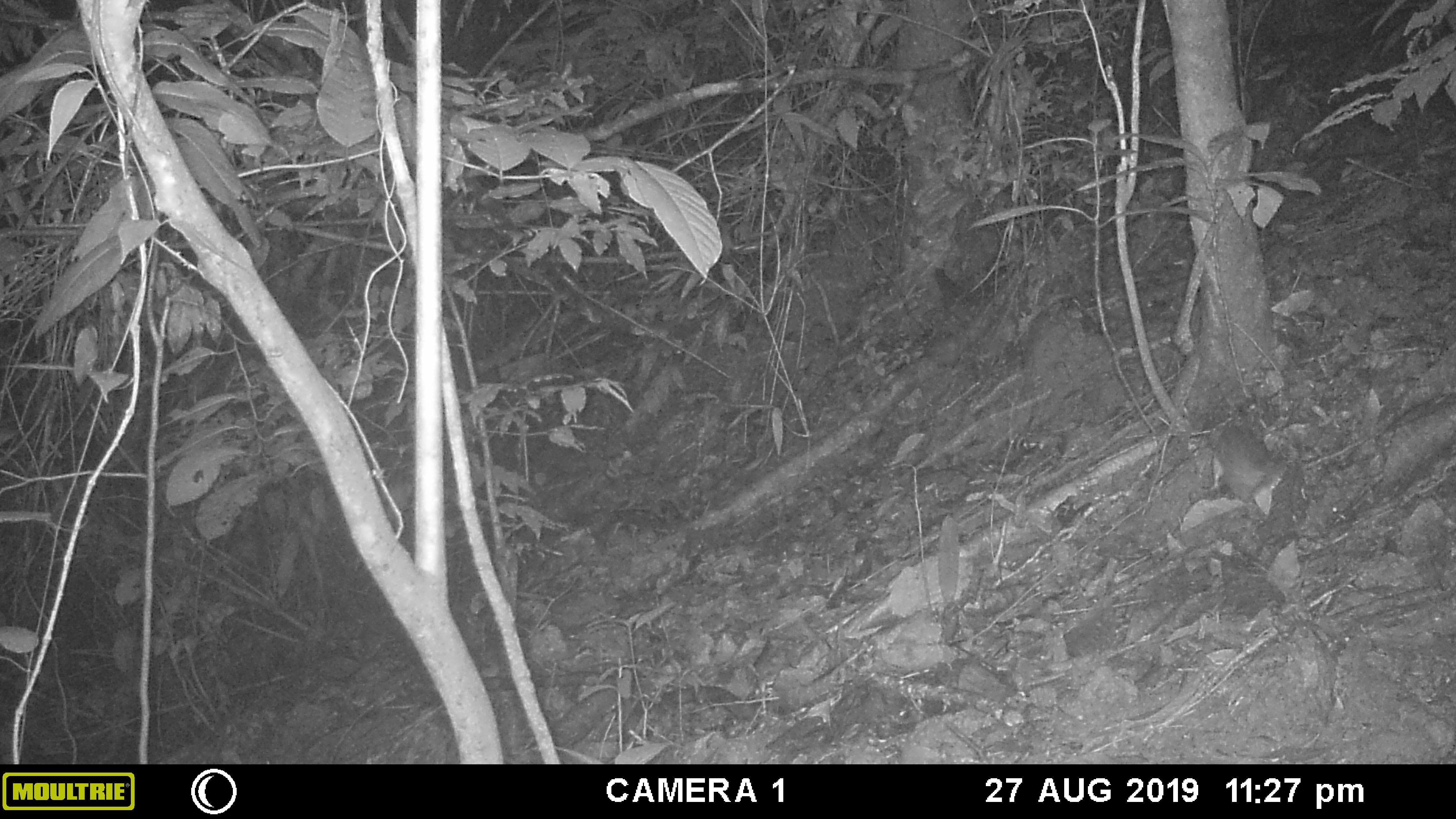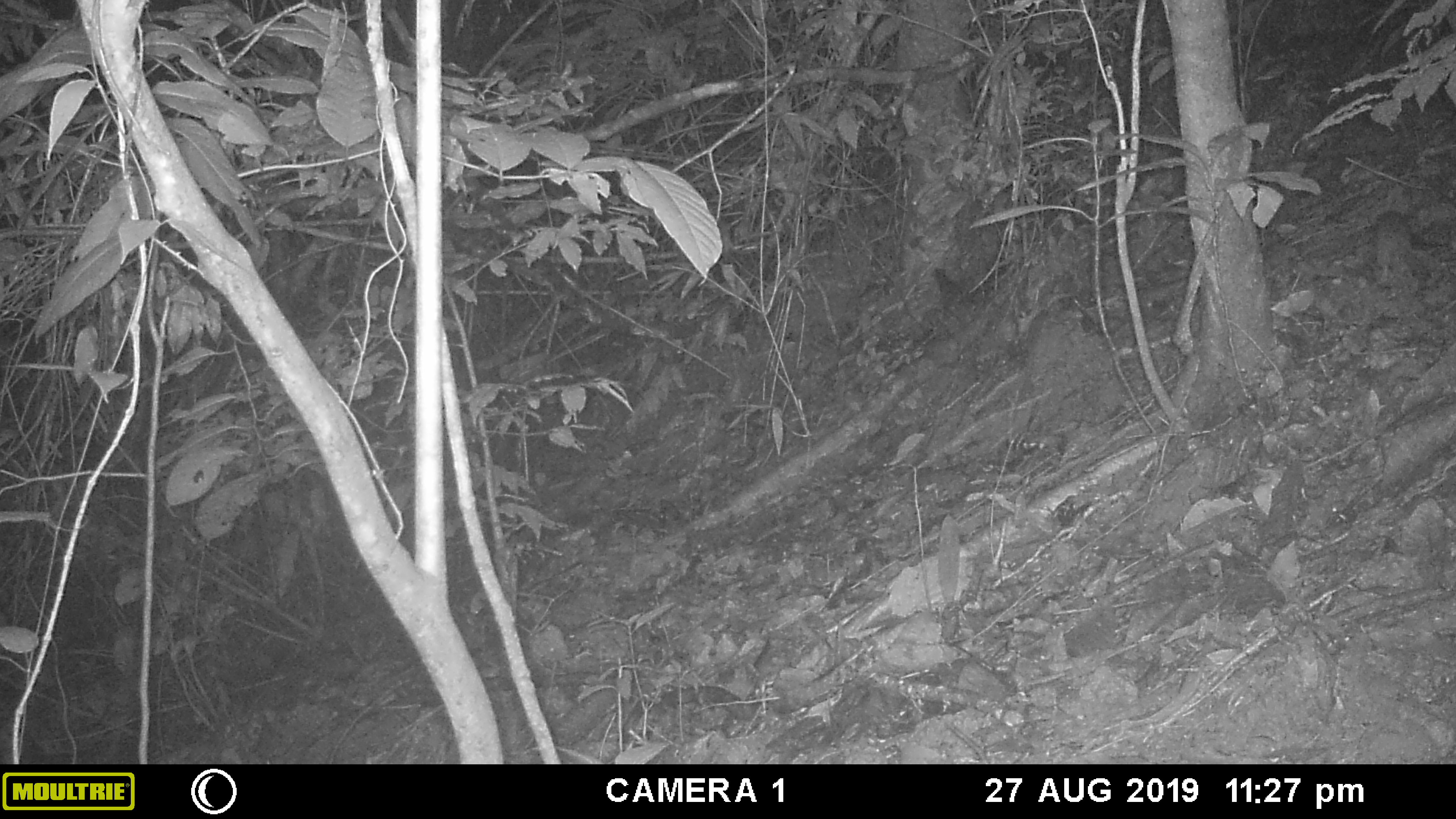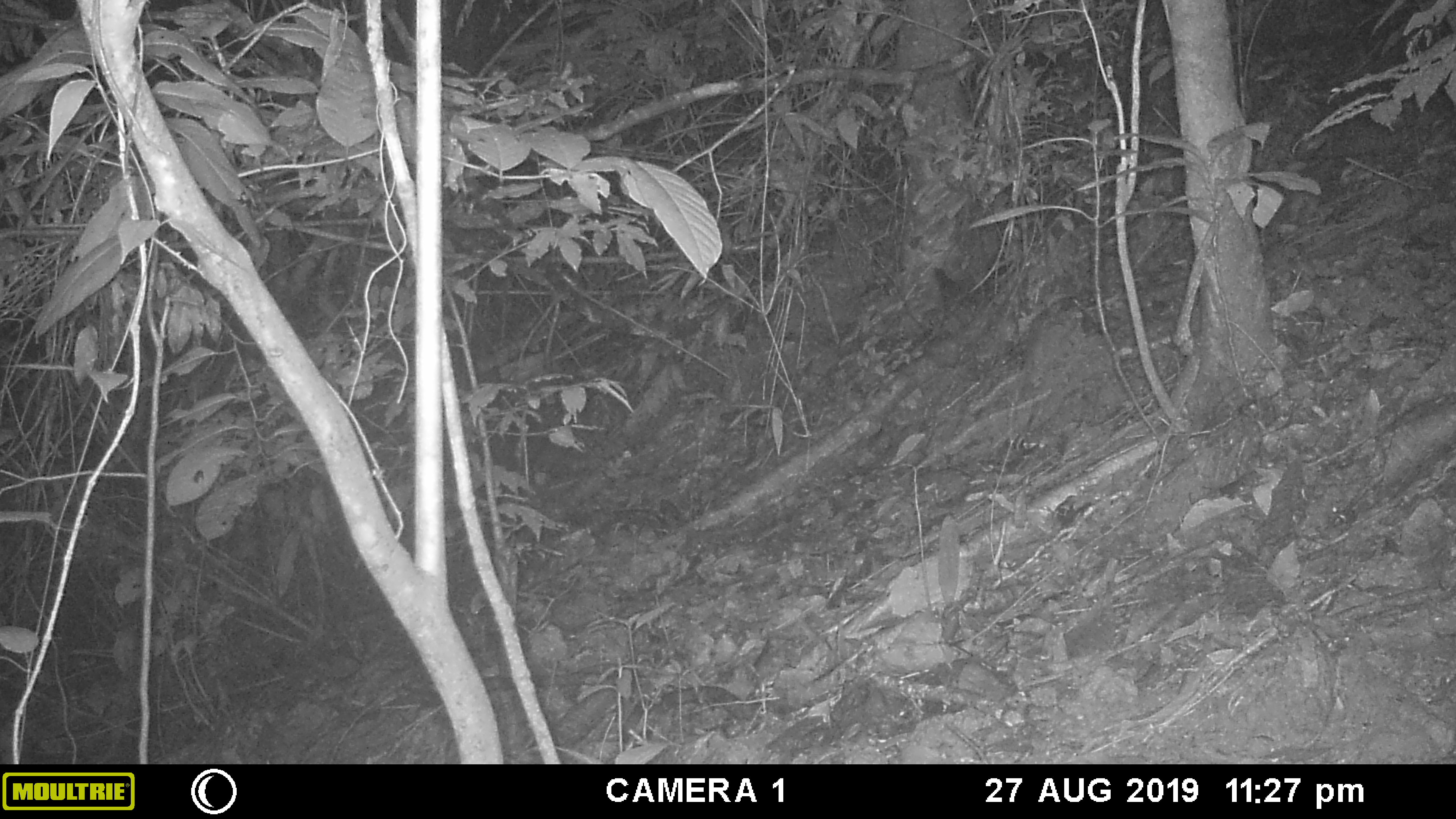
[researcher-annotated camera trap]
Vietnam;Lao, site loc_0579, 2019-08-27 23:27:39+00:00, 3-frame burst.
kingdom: Animalia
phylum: Chordata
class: Mammalia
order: Carnivora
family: Mustelidae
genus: Melogale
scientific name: Melogale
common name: ferret badger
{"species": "ferret badger (Melogale)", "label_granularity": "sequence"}